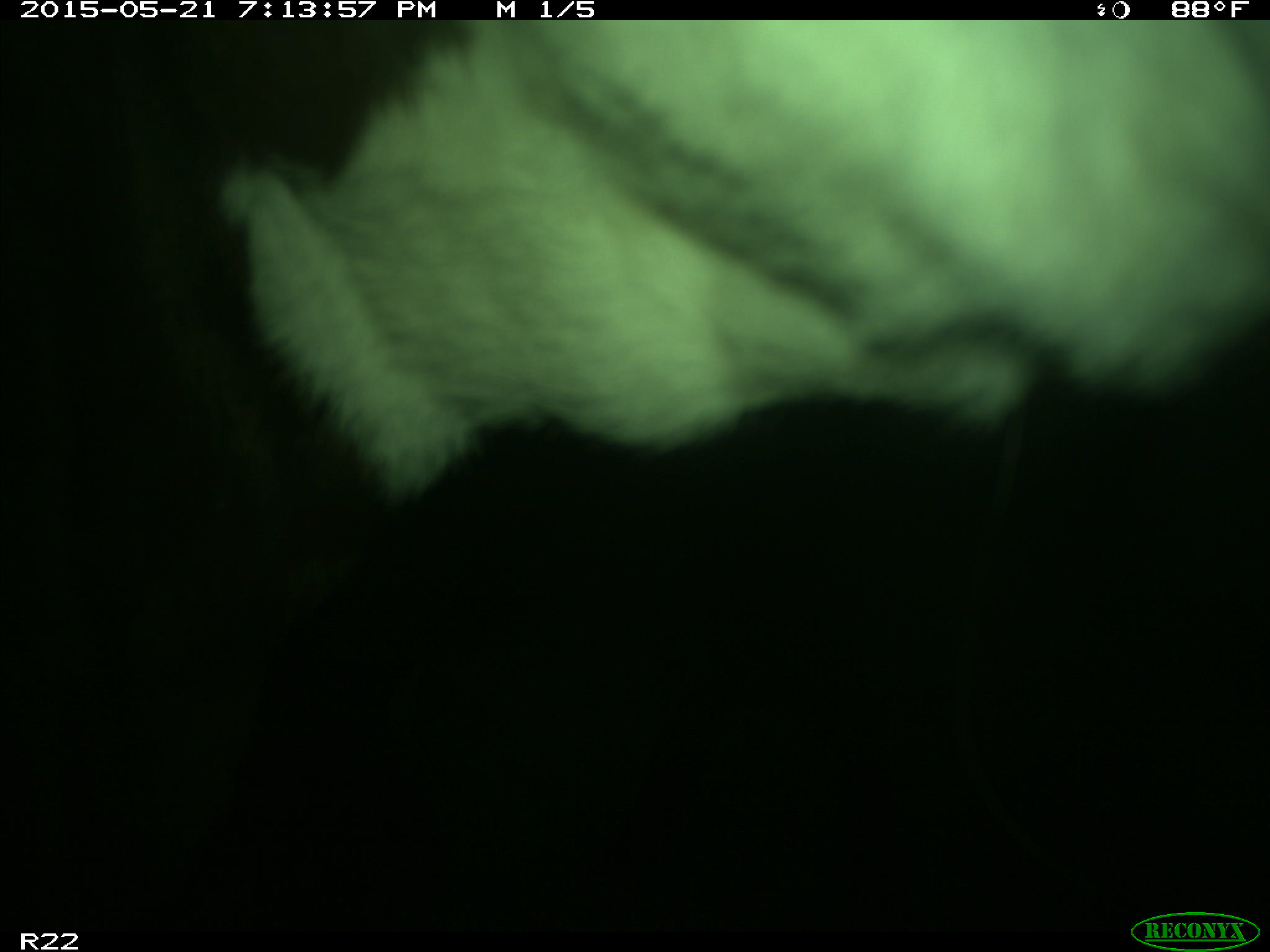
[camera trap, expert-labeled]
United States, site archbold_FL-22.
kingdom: Animalia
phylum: Chordata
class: Mammalia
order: Artiodactyla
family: Bovidae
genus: Bos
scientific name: Bos taurus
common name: domestic cow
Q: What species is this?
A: Bos taurus (domestic cow).